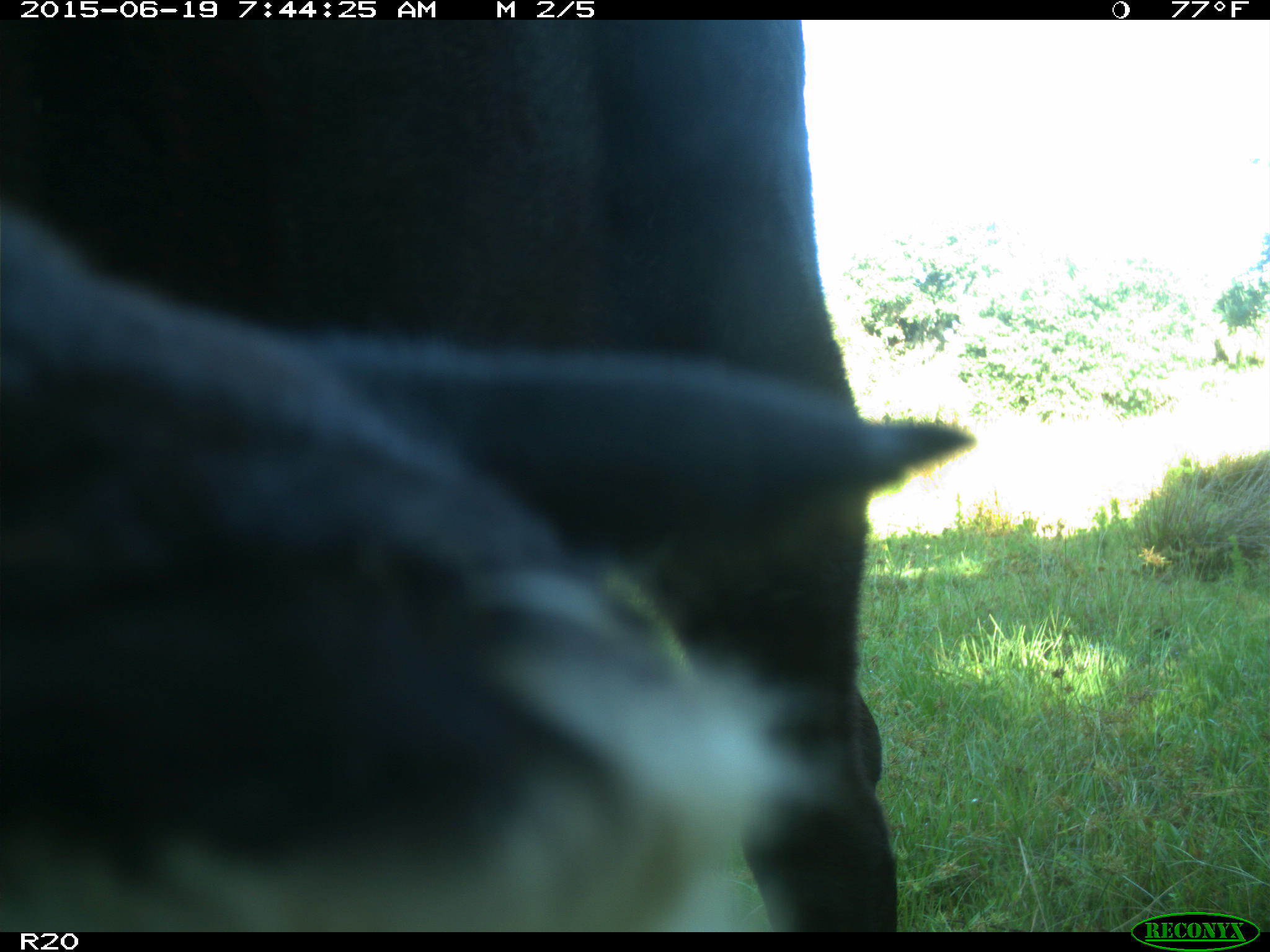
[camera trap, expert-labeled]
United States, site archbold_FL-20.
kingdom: Animalia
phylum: Chordata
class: Mammalia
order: Artiodactyla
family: Bovidae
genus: Bos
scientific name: Bos taurus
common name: domestic cow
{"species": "Bos taurus (domestic cow)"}